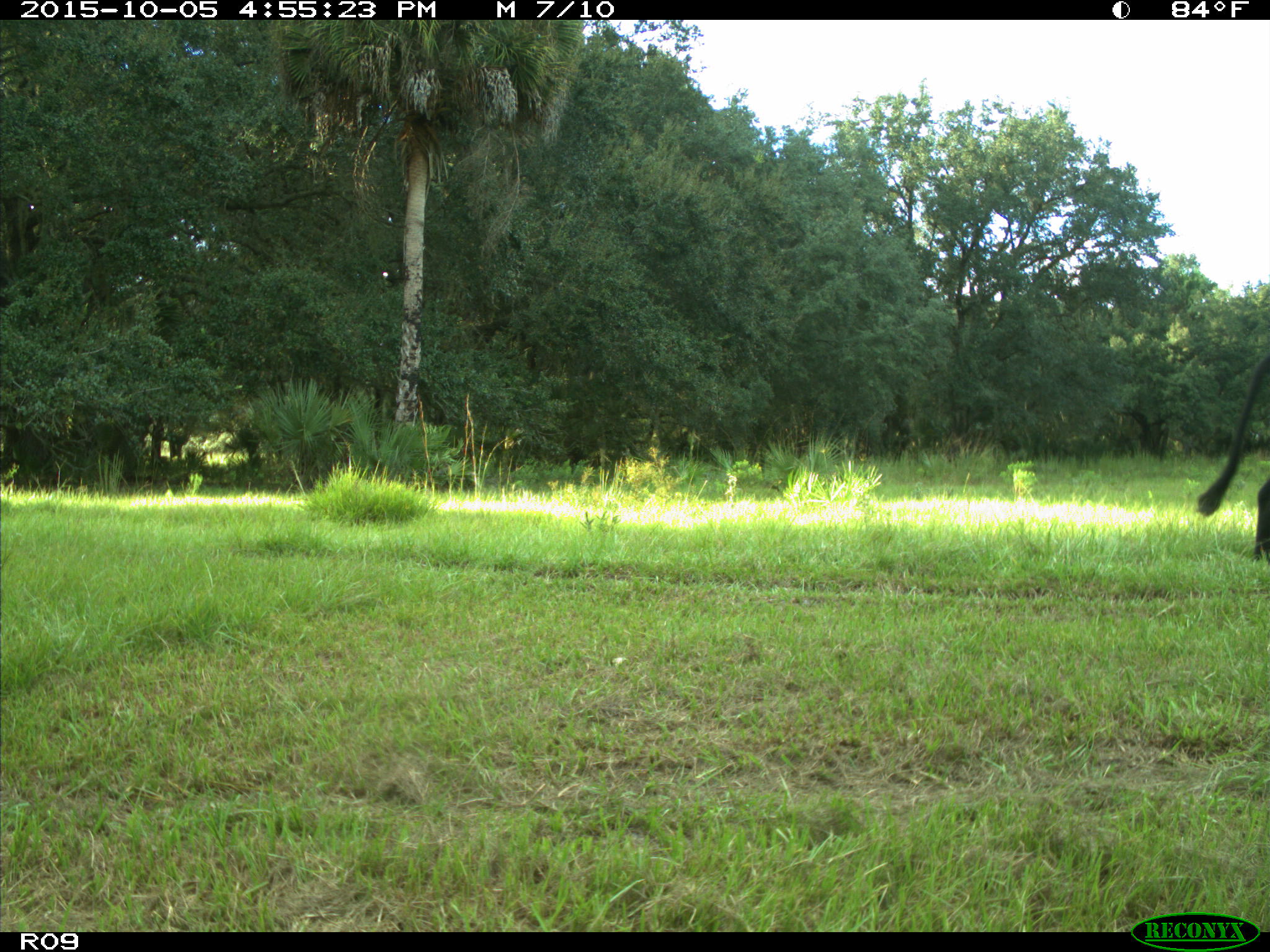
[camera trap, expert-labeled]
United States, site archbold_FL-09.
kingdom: Animalia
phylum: Chordata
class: Mammalia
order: Artiodactyla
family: Bovidae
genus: Bos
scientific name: Bos taurus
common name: domestic cow